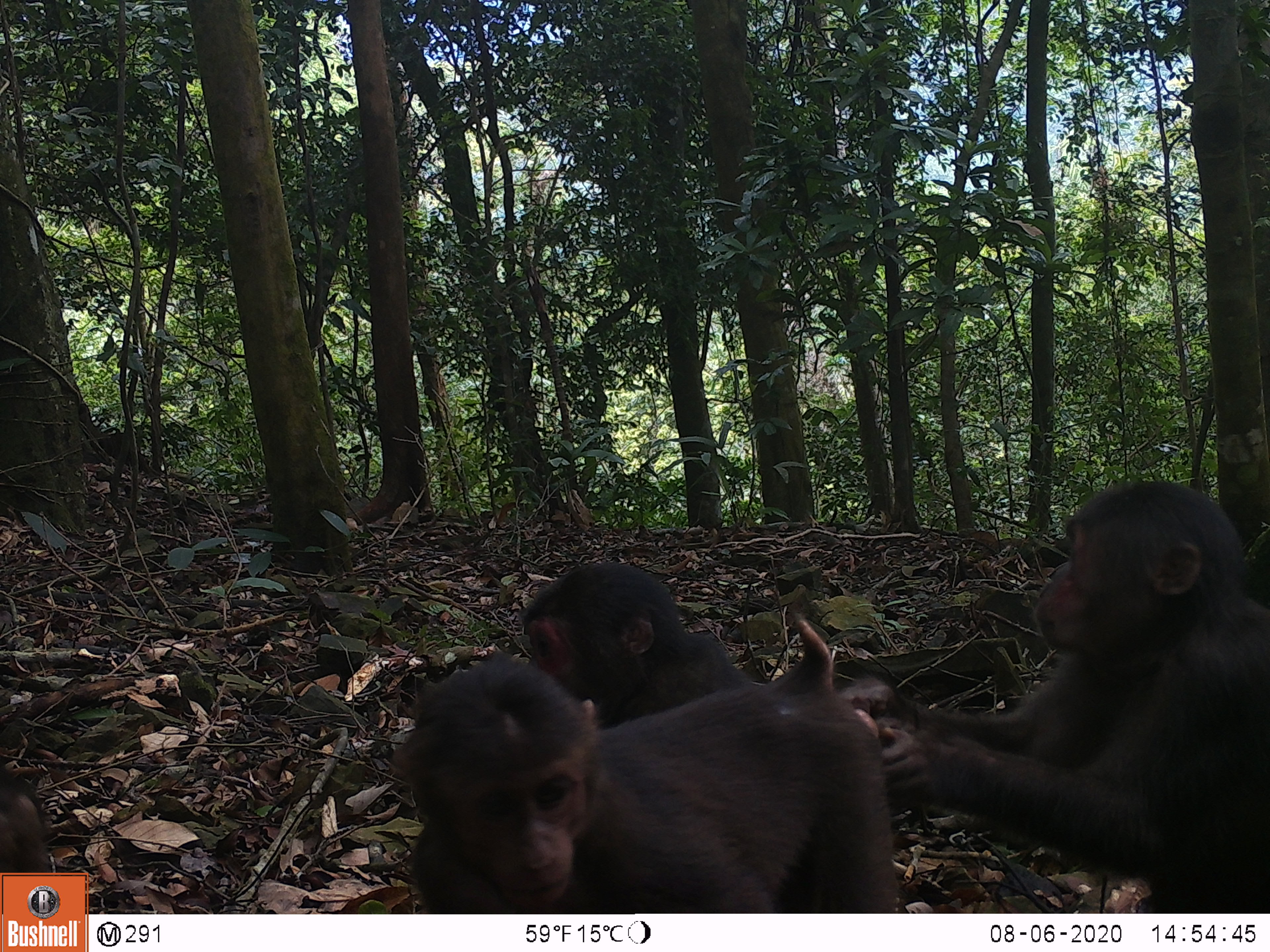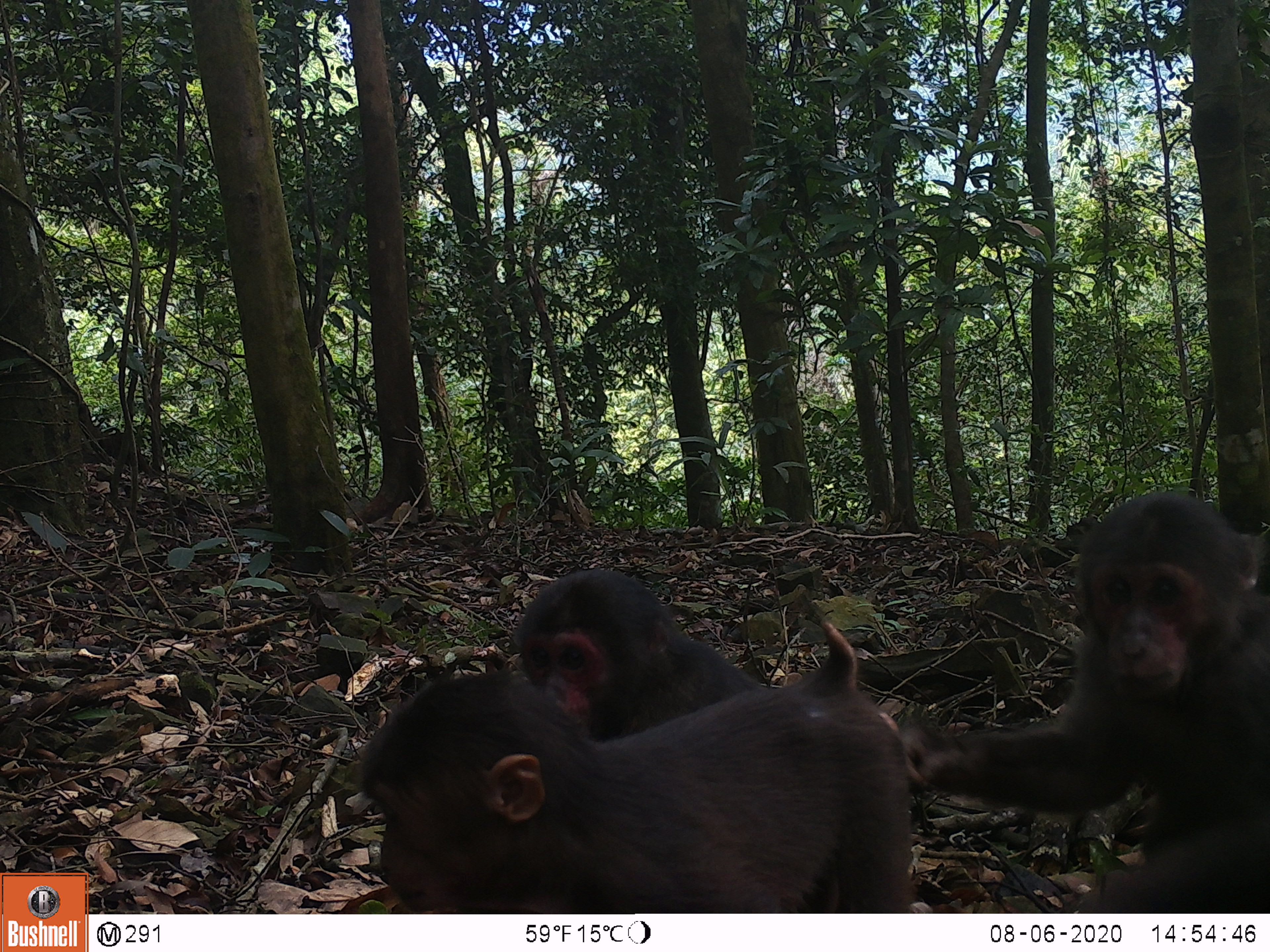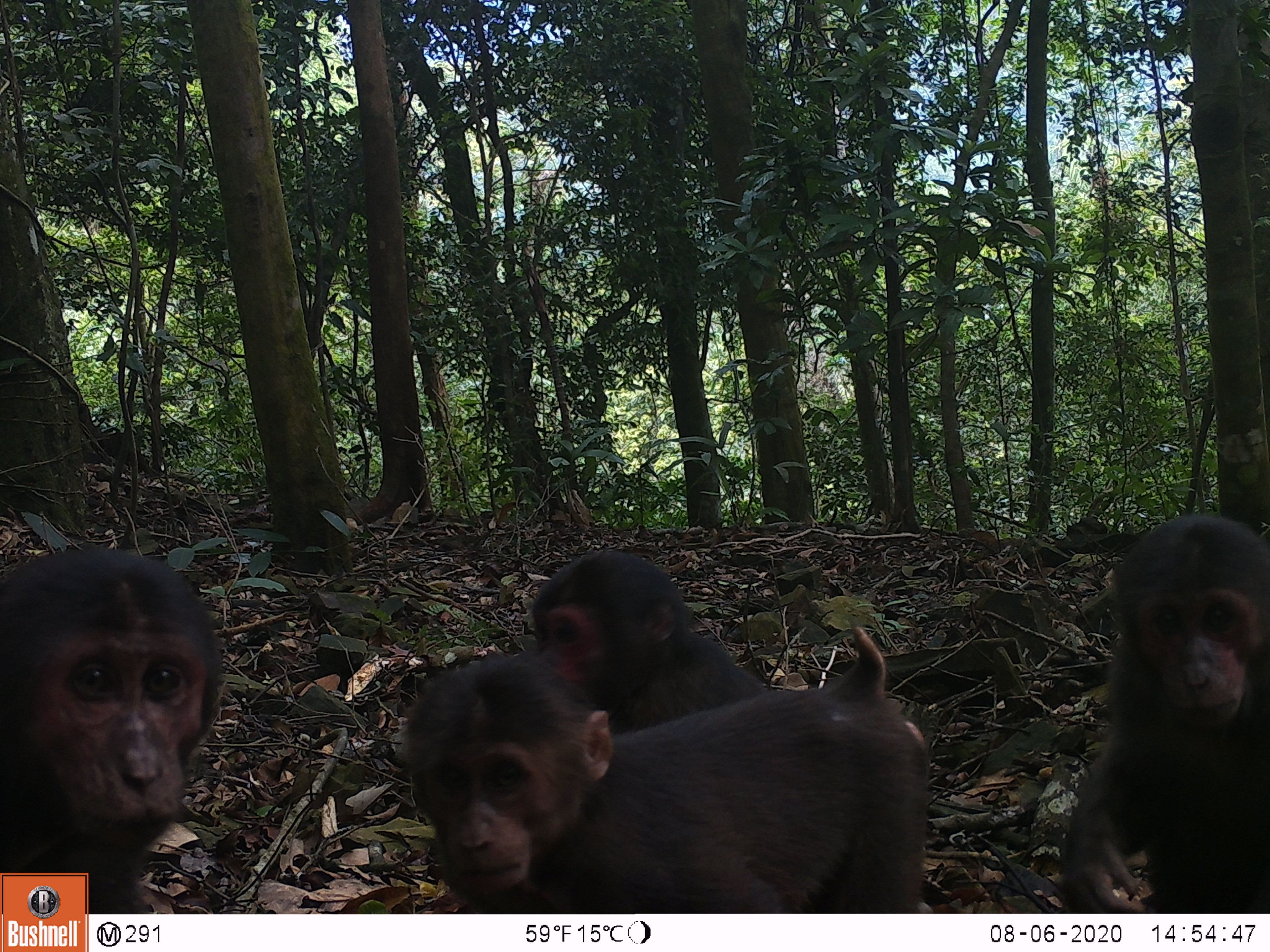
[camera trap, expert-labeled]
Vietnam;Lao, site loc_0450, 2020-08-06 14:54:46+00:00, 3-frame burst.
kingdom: Animalia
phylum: Chordata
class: Mammalia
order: Primates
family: Cercopithecidae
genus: Macaca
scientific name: Macaca arctoides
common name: stump-tailed macaque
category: stump tailed macaque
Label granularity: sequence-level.